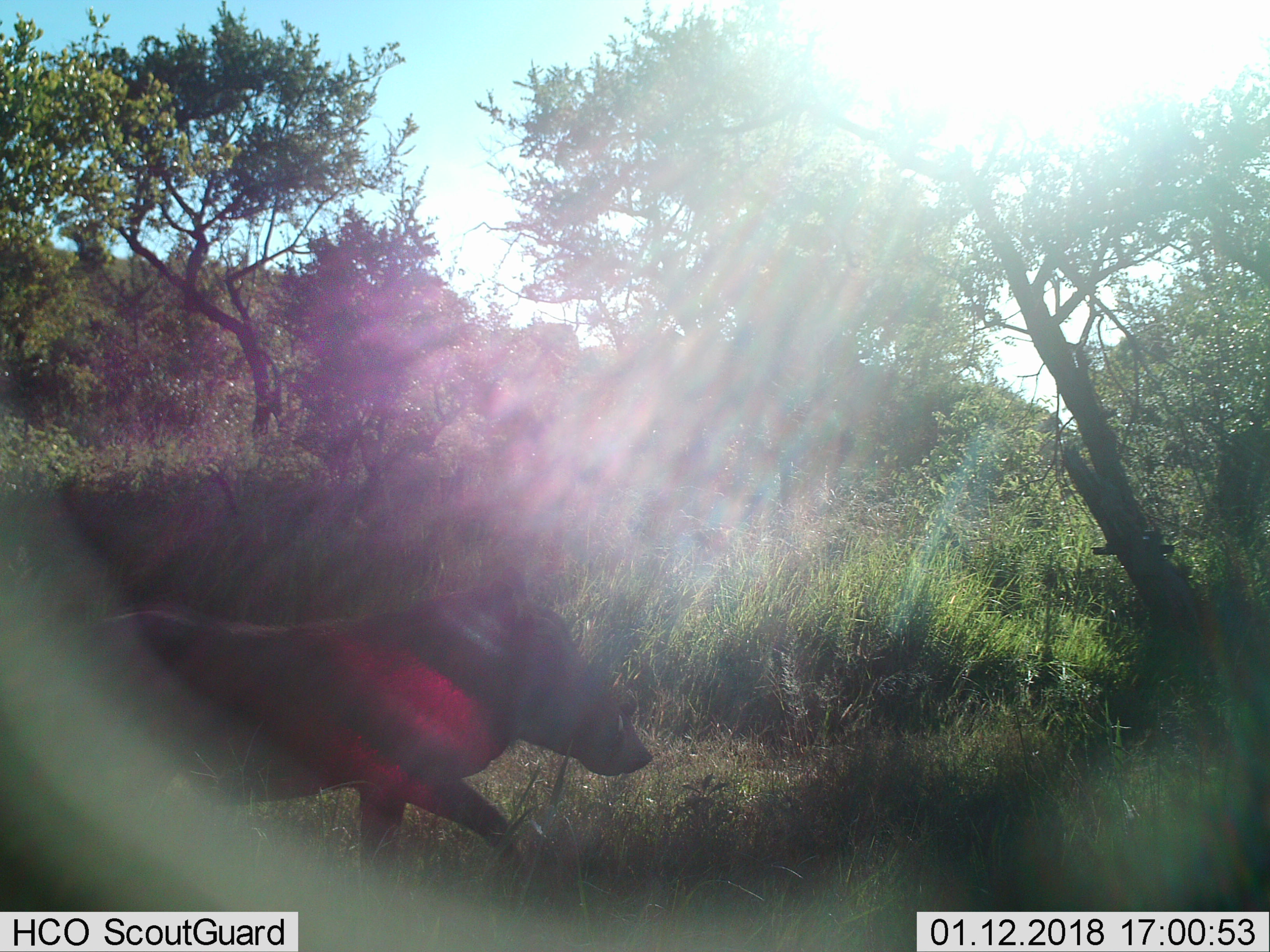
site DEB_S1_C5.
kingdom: Animalia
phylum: Chordata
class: Mammalia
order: Artiodactyla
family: Suidae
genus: Phacochoerus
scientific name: Phacochoerus africanus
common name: warthog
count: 1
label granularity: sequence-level